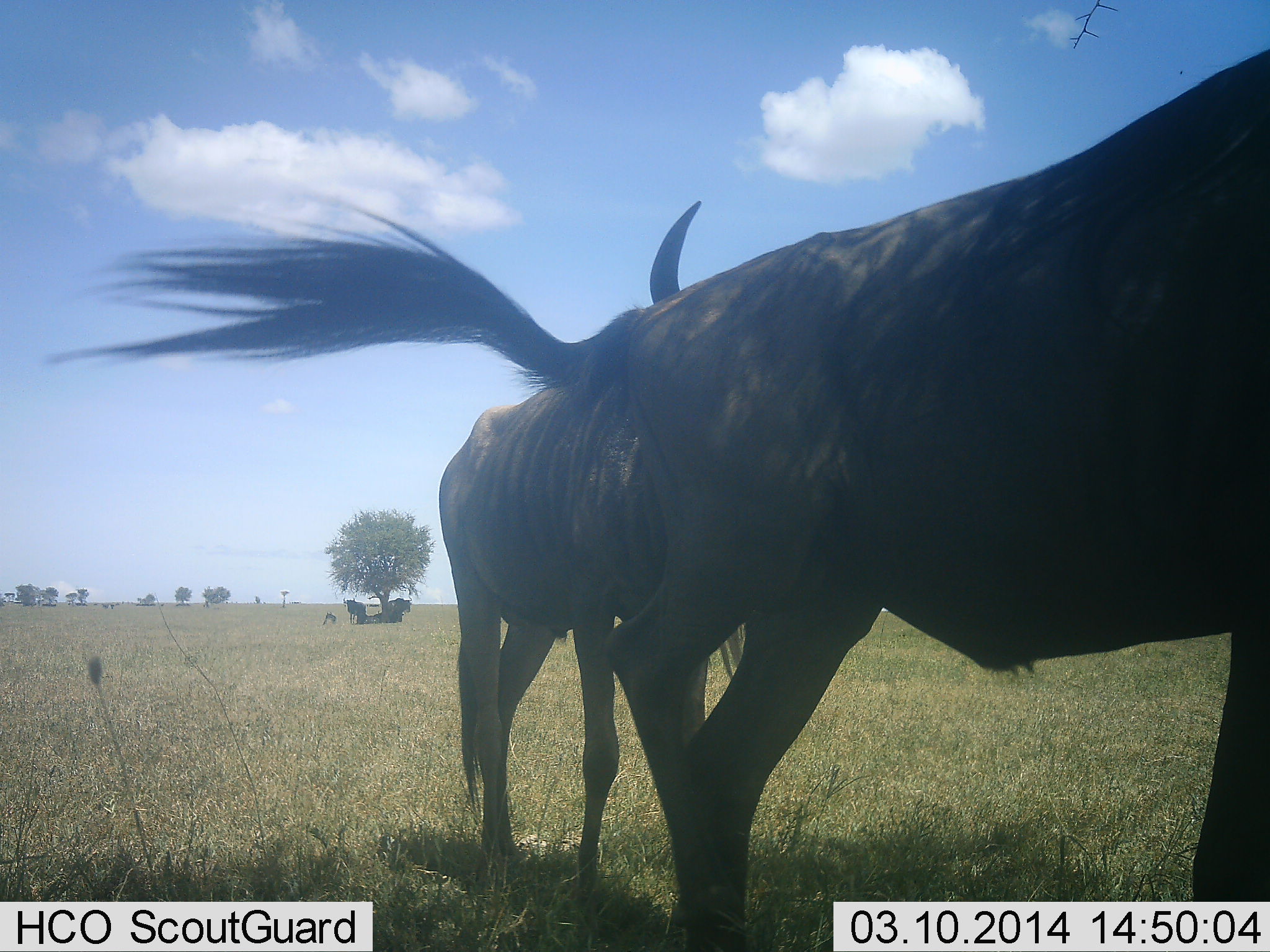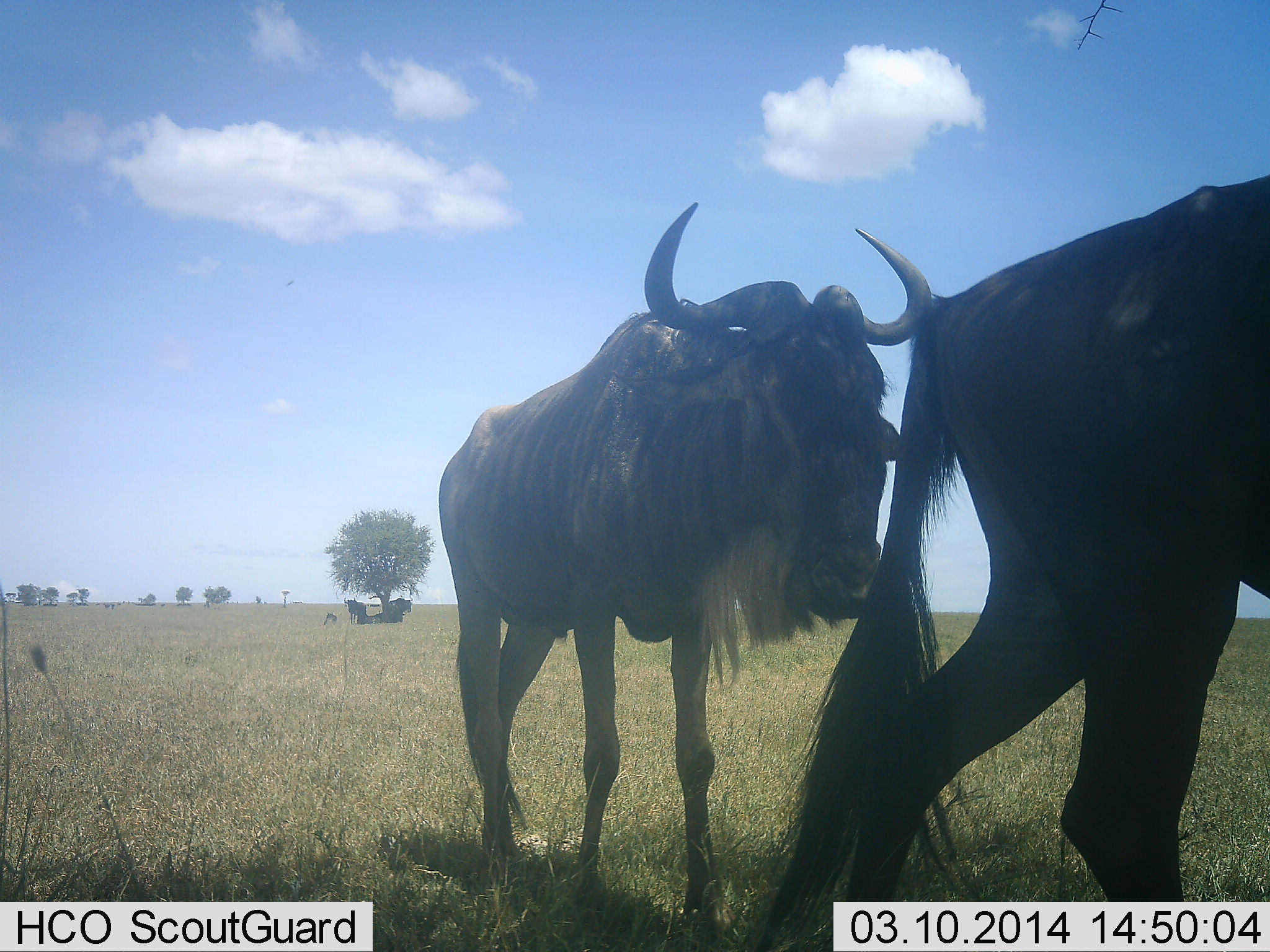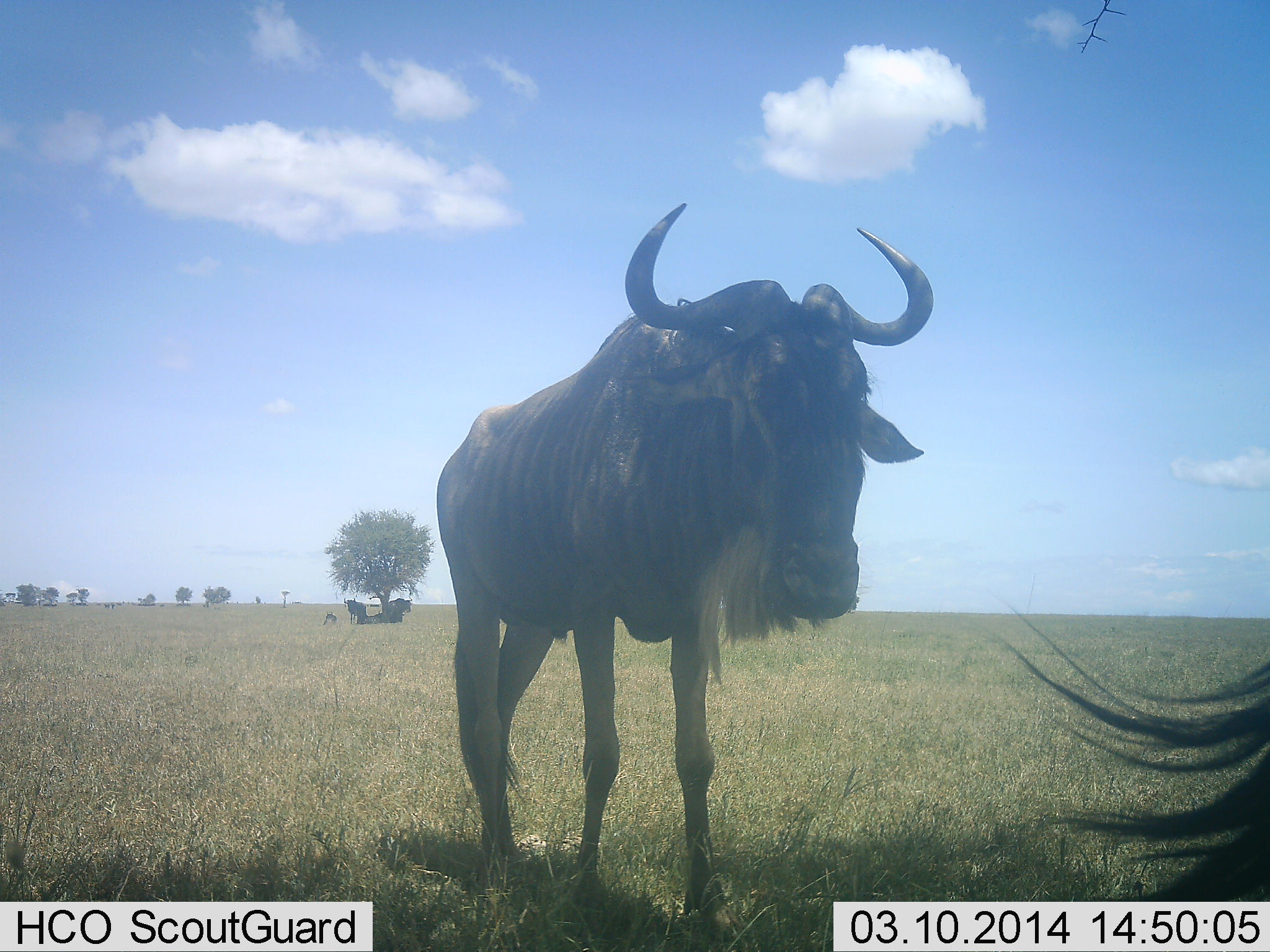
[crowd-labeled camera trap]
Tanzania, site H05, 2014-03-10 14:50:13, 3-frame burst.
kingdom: Animalia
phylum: Chordata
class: Mammalia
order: Artiodactyla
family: Bovidae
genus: Connochaetes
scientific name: Connochaetes taurinus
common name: blue wildebeest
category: wildebeest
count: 5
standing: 70%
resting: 80%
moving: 90%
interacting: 0%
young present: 0%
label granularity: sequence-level